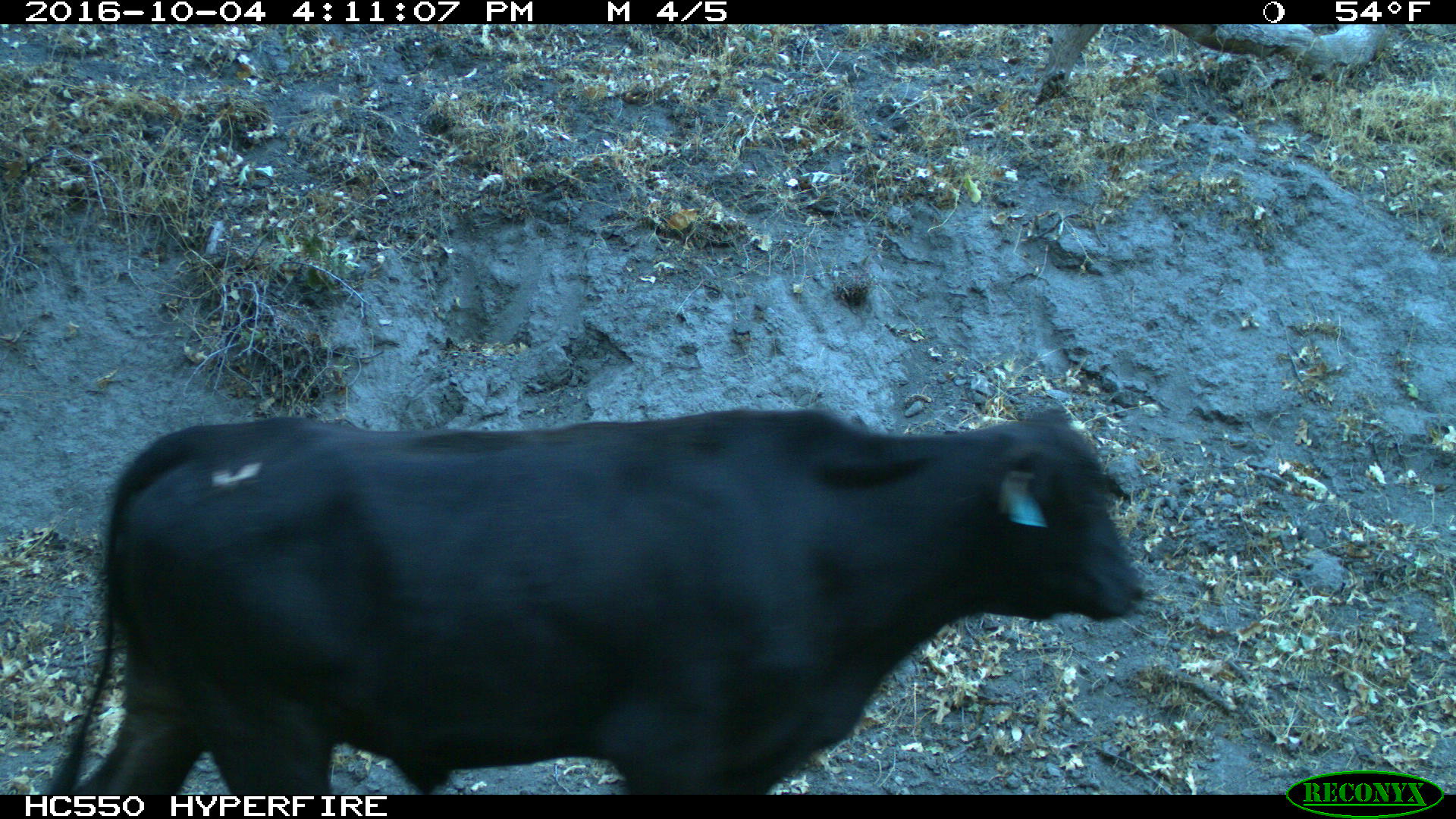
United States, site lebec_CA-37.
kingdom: Animalia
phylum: Chordata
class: Mammalia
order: Artiodactyla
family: Bovidae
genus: Bos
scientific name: Bos taurus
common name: domestic cow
Bos taurus (domestic cow).